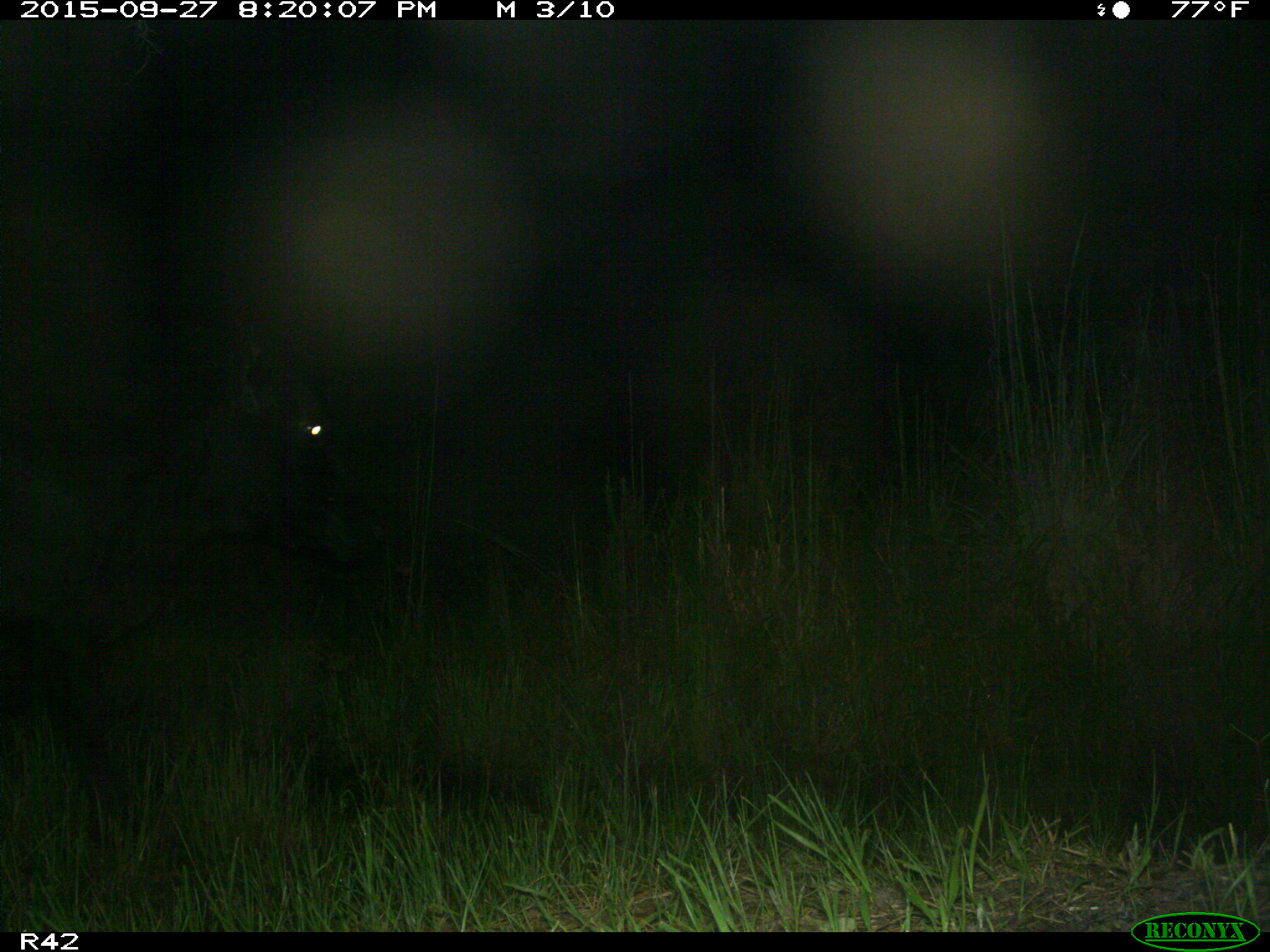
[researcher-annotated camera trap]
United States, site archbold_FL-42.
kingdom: Animalia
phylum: Chordata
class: Mammalia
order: Artiodactyla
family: Bovidae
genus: Bos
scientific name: Bos taurus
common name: domestic cow